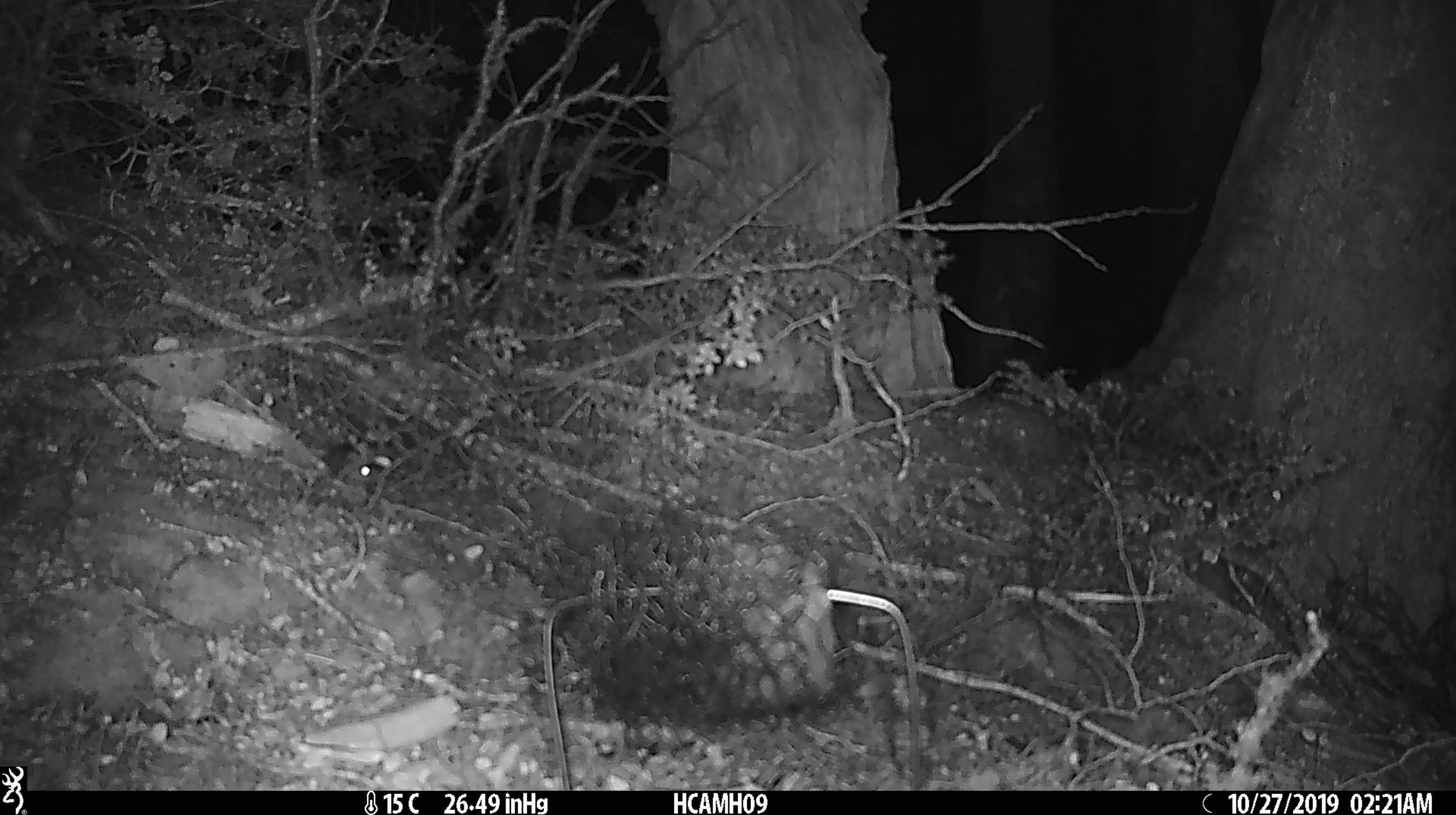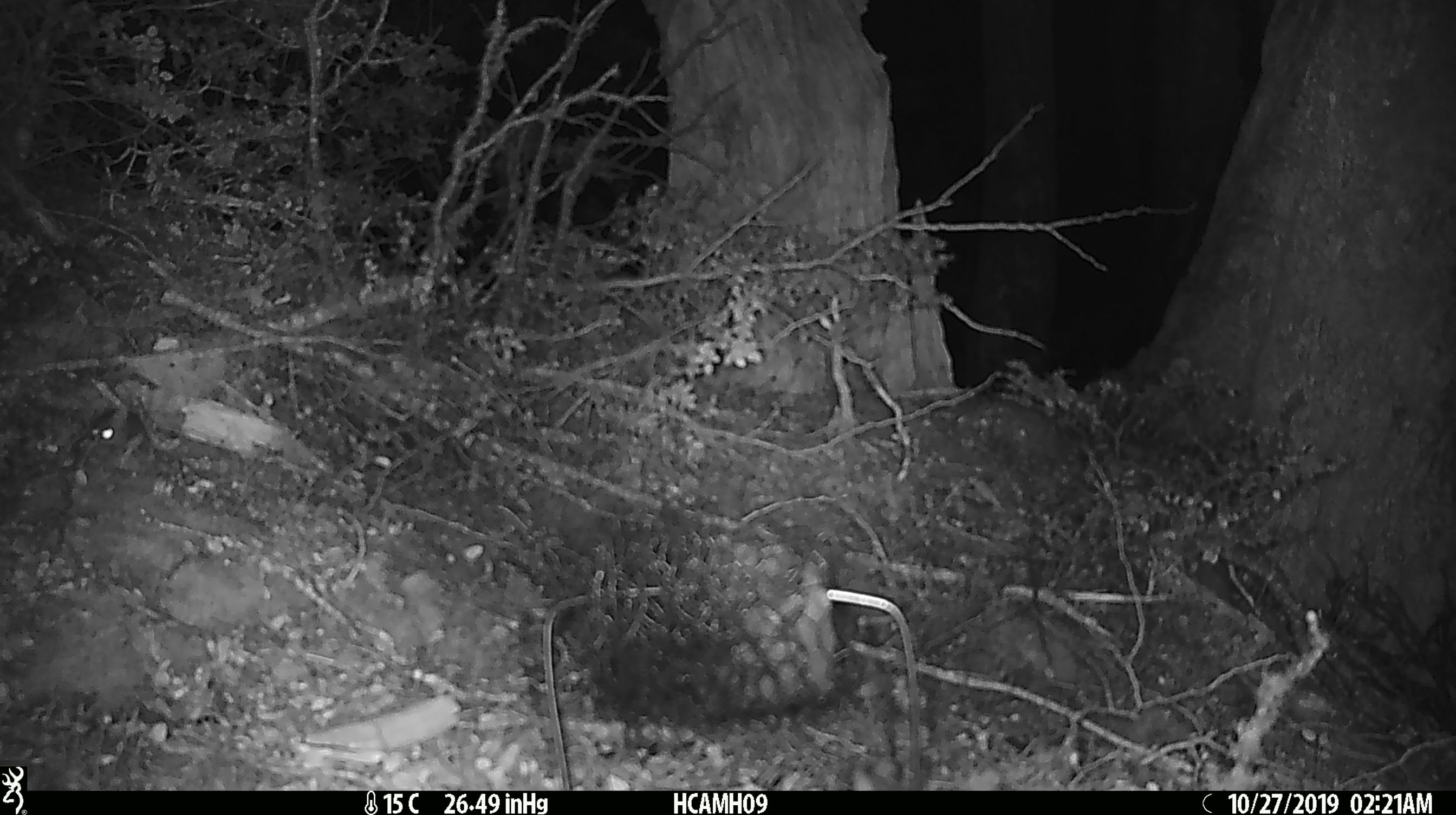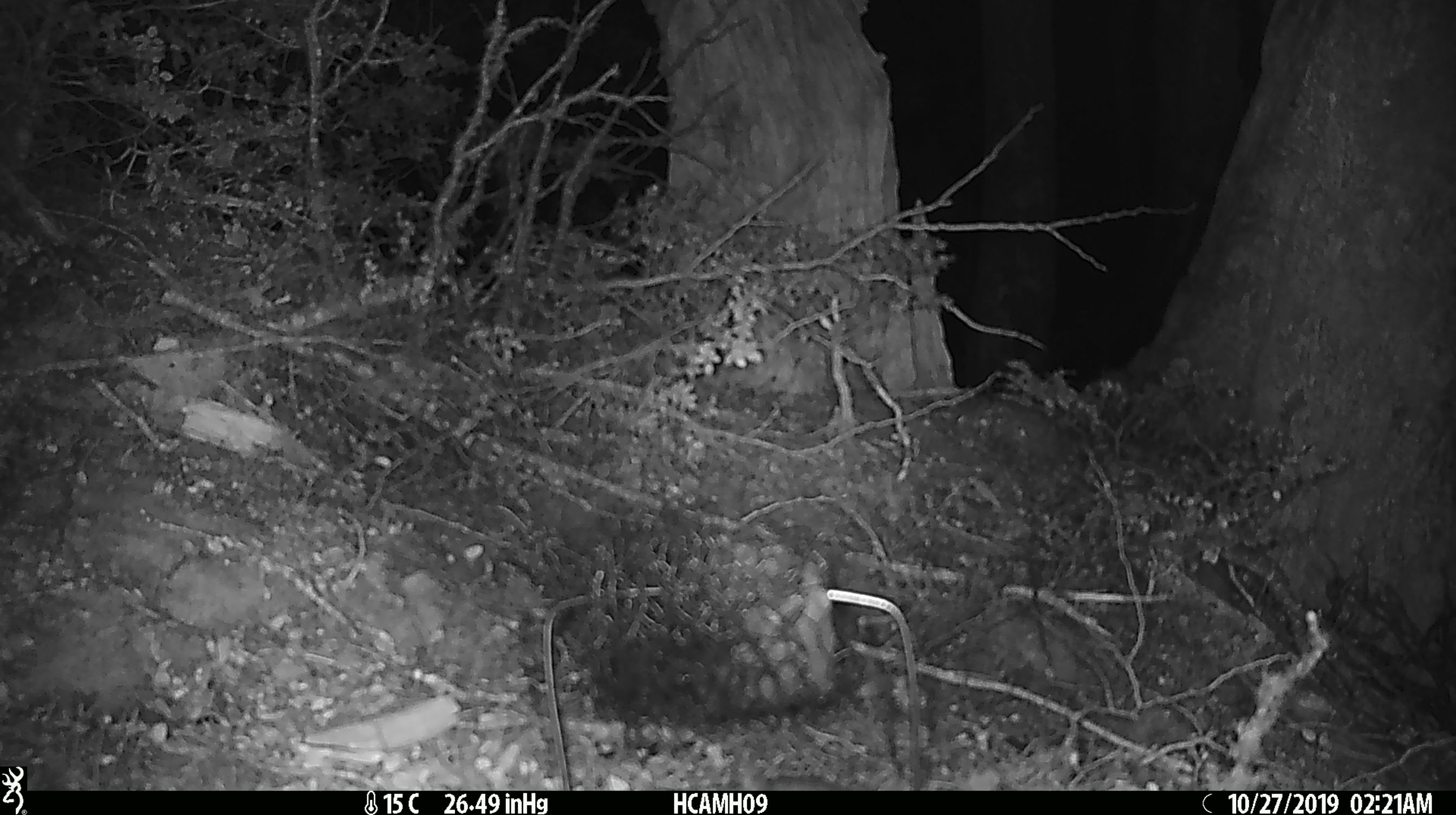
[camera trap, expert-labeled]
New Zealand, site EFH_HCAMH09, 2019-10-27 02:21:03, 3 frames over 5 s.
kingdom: Animalia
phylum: Chordata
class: Mammalia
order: Rodentia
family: Muridae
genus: Mus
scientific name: Mus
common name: mouse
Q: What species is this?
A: Mouse (Mus).